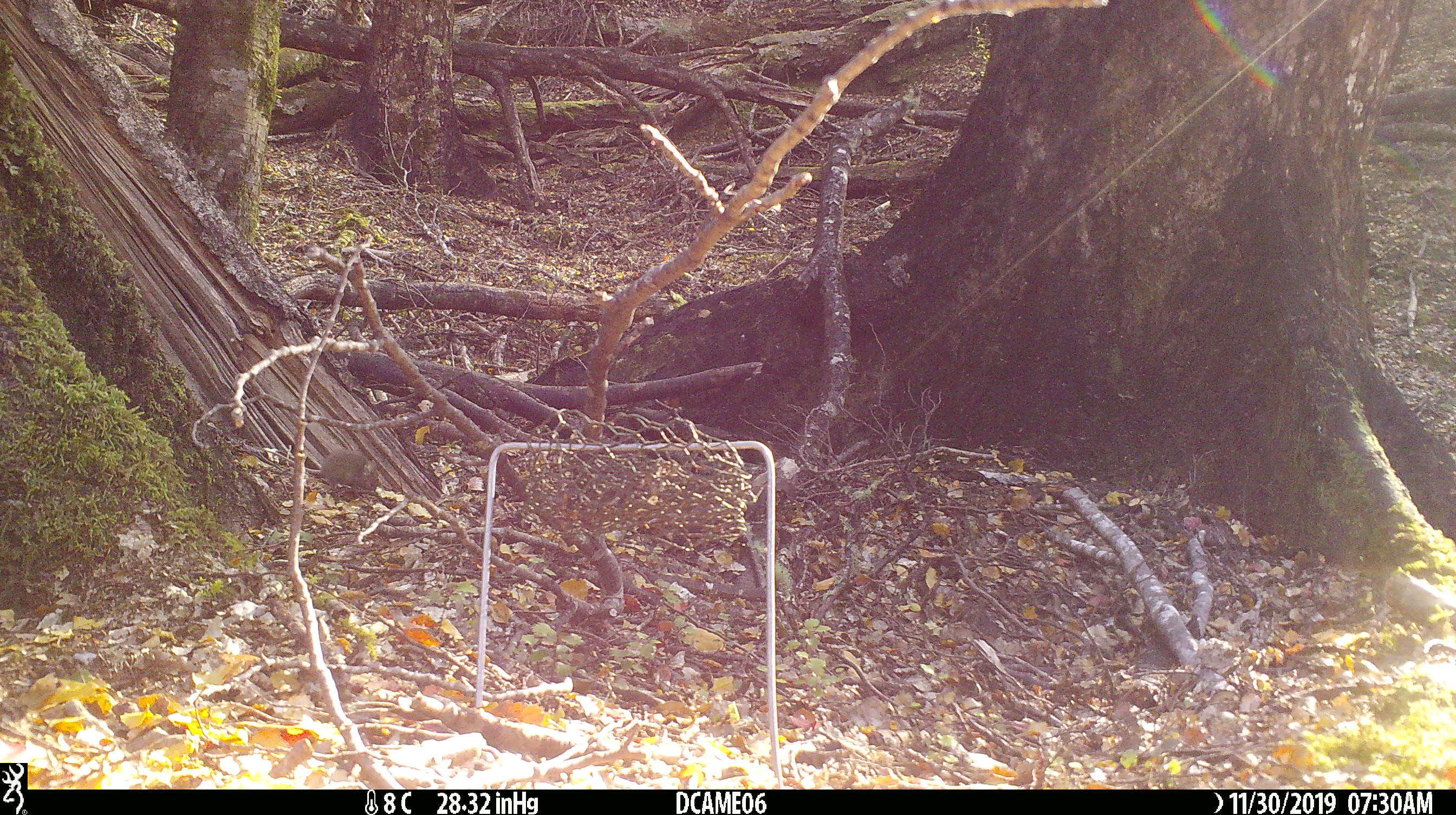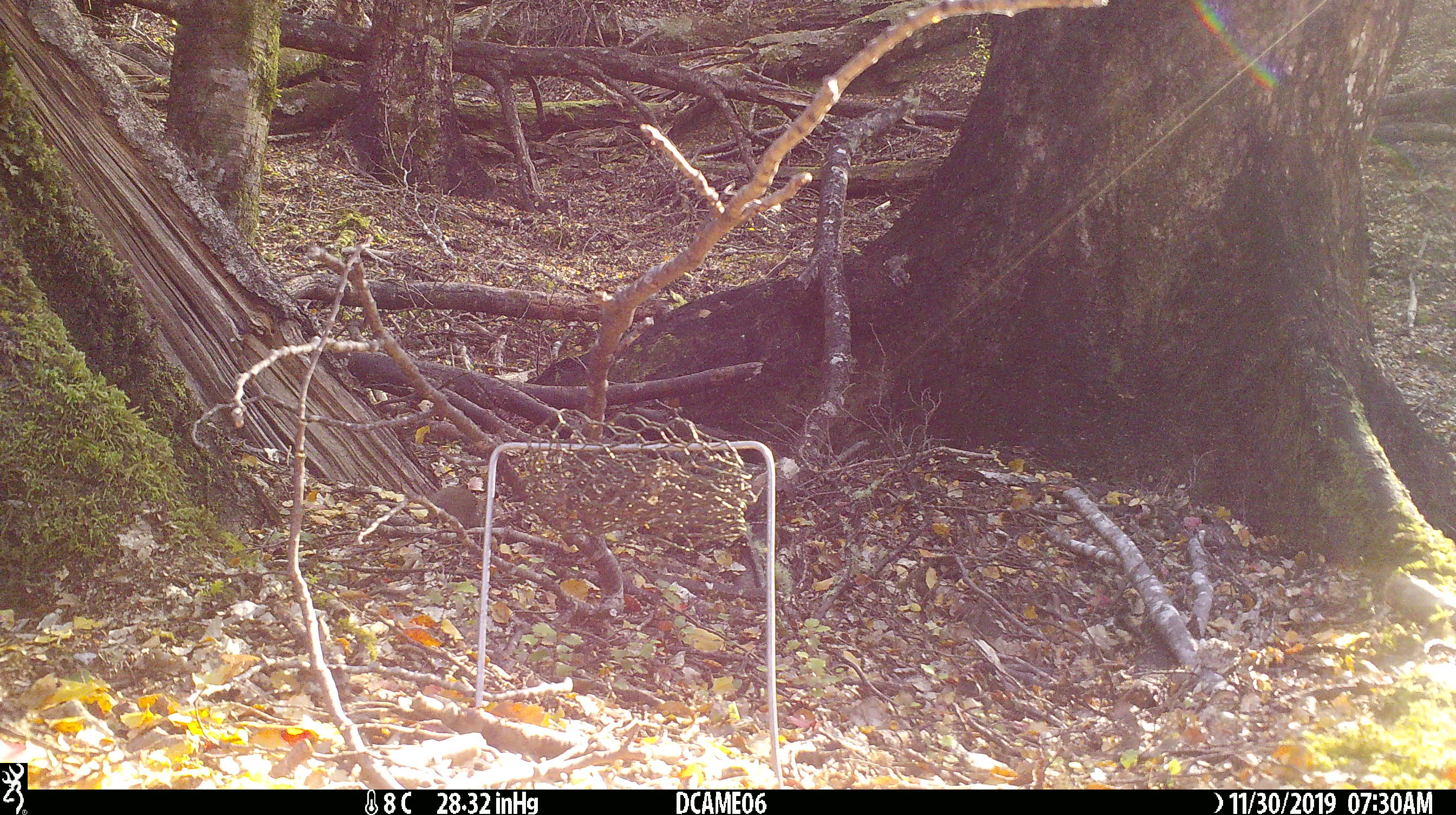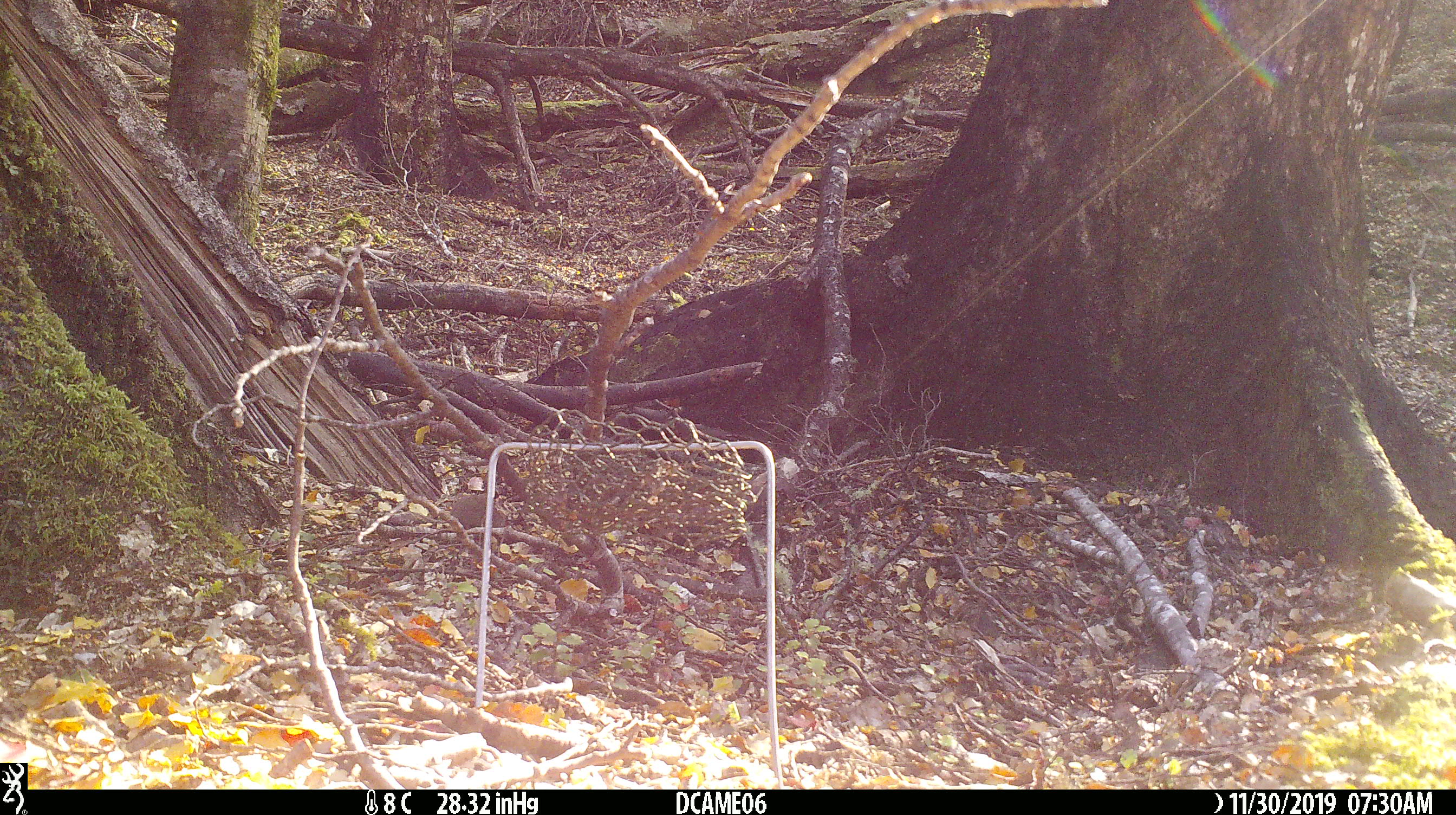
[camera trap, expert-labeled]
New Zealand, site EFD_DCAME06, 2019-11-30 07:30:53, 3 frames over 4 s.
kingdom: Animalia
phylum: Chordata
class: Mammalia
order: Rodentia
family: Muridae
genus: Mus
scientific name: Mus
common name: mouse